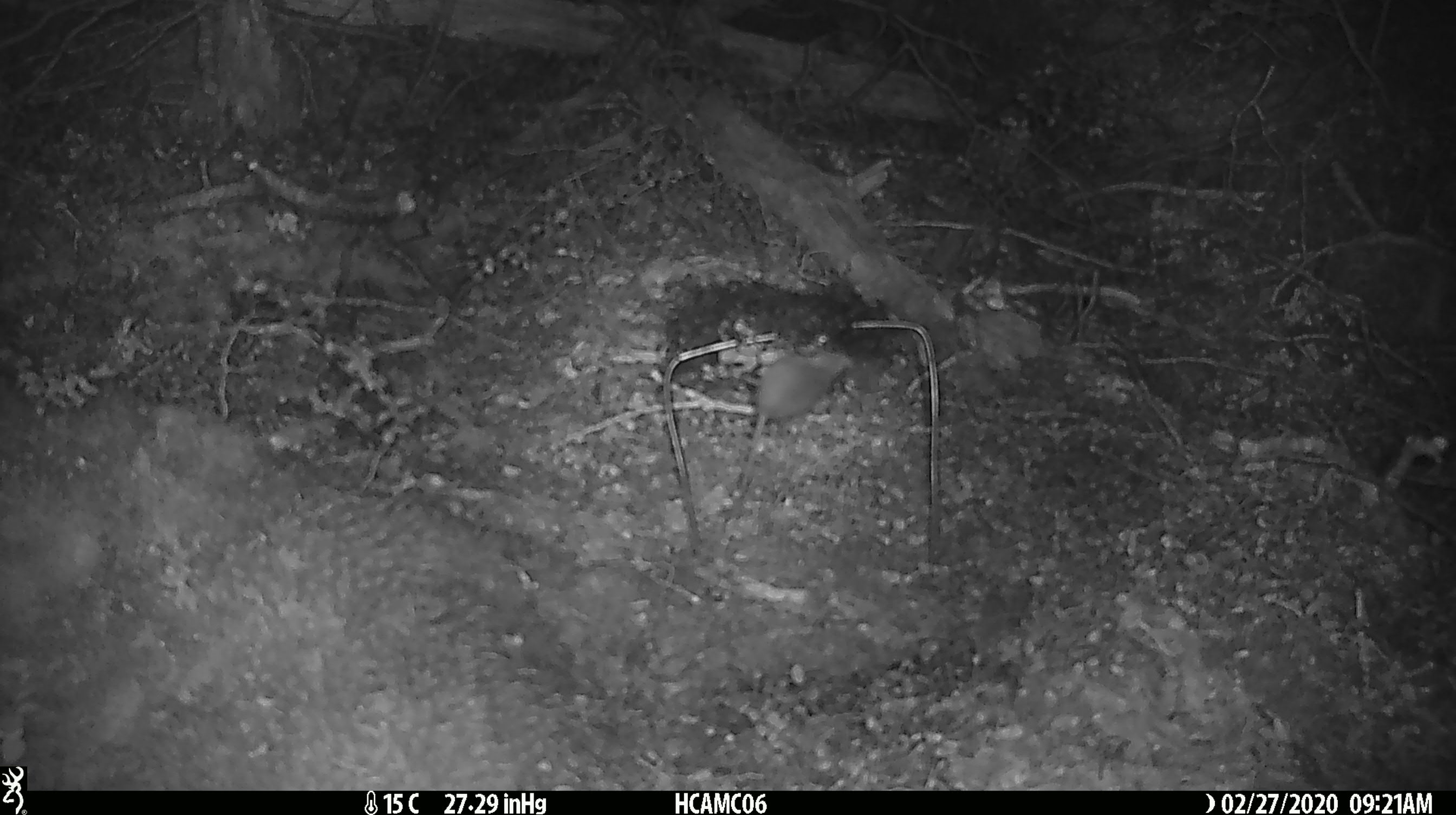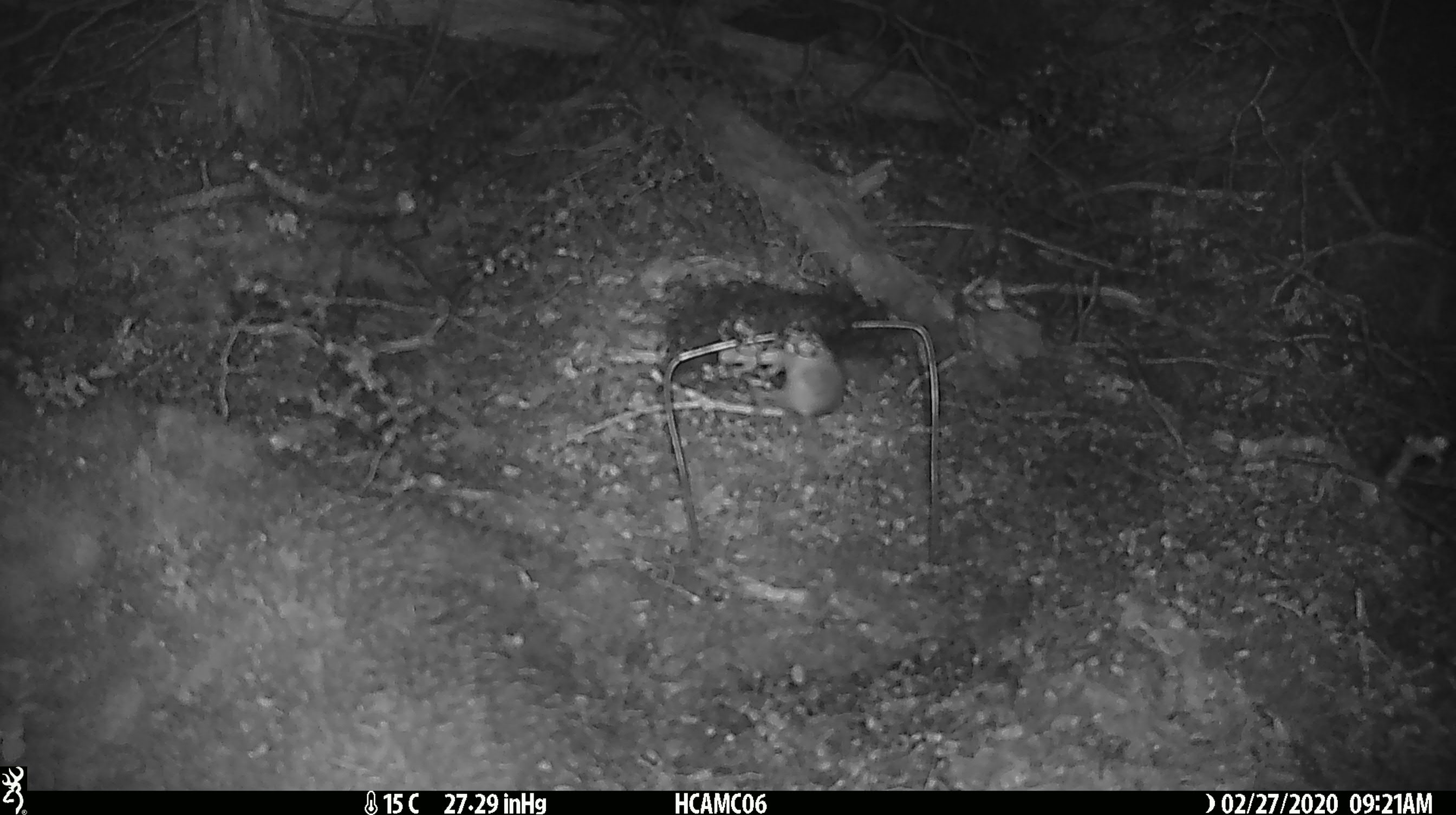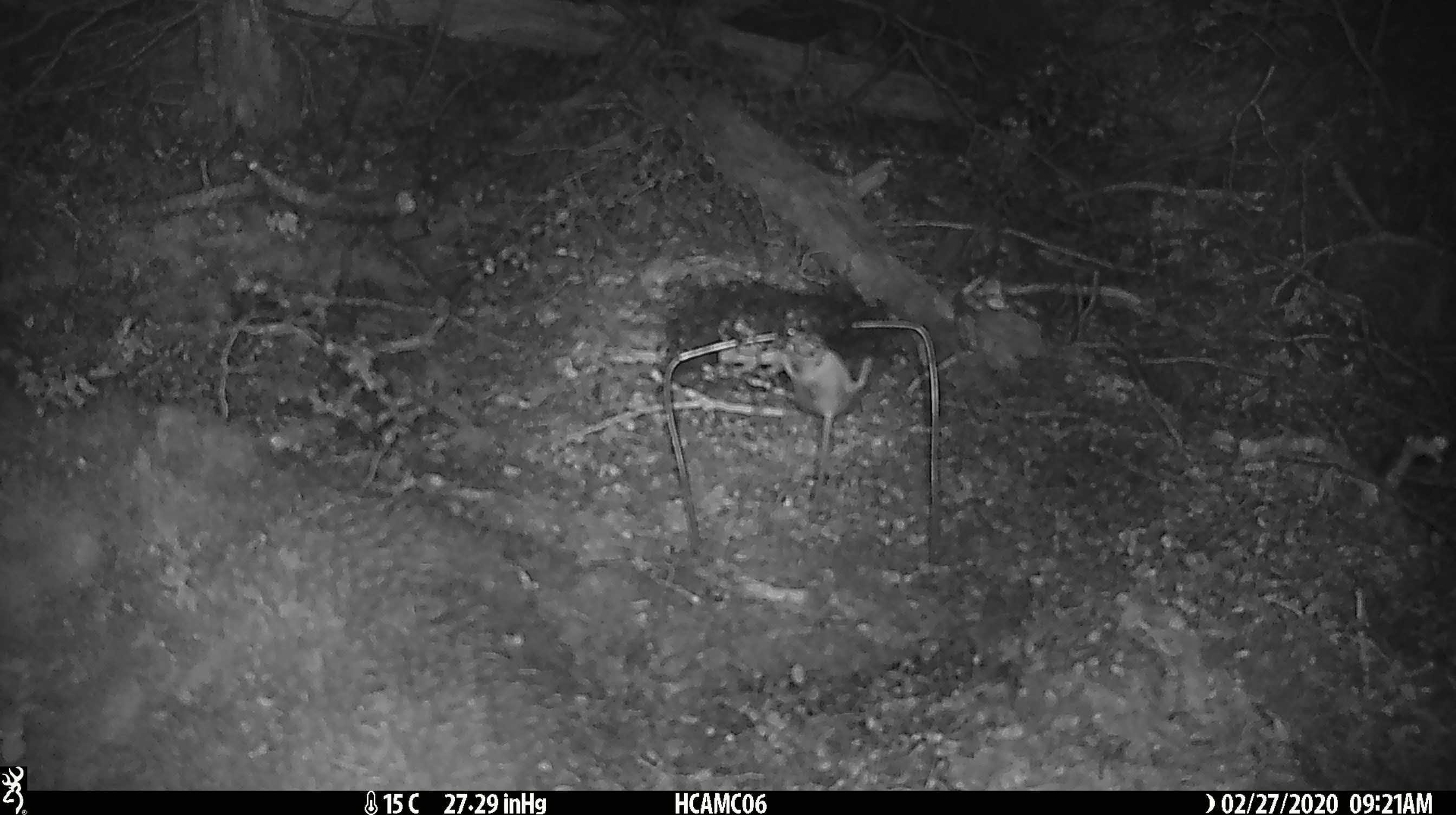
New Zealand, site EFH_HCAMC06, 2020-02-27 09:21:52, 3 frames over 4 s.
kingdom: Animalia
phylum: Chordata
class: Mammalia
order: Rodentia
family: Muridae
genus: Mus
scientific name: Mus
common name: mouse